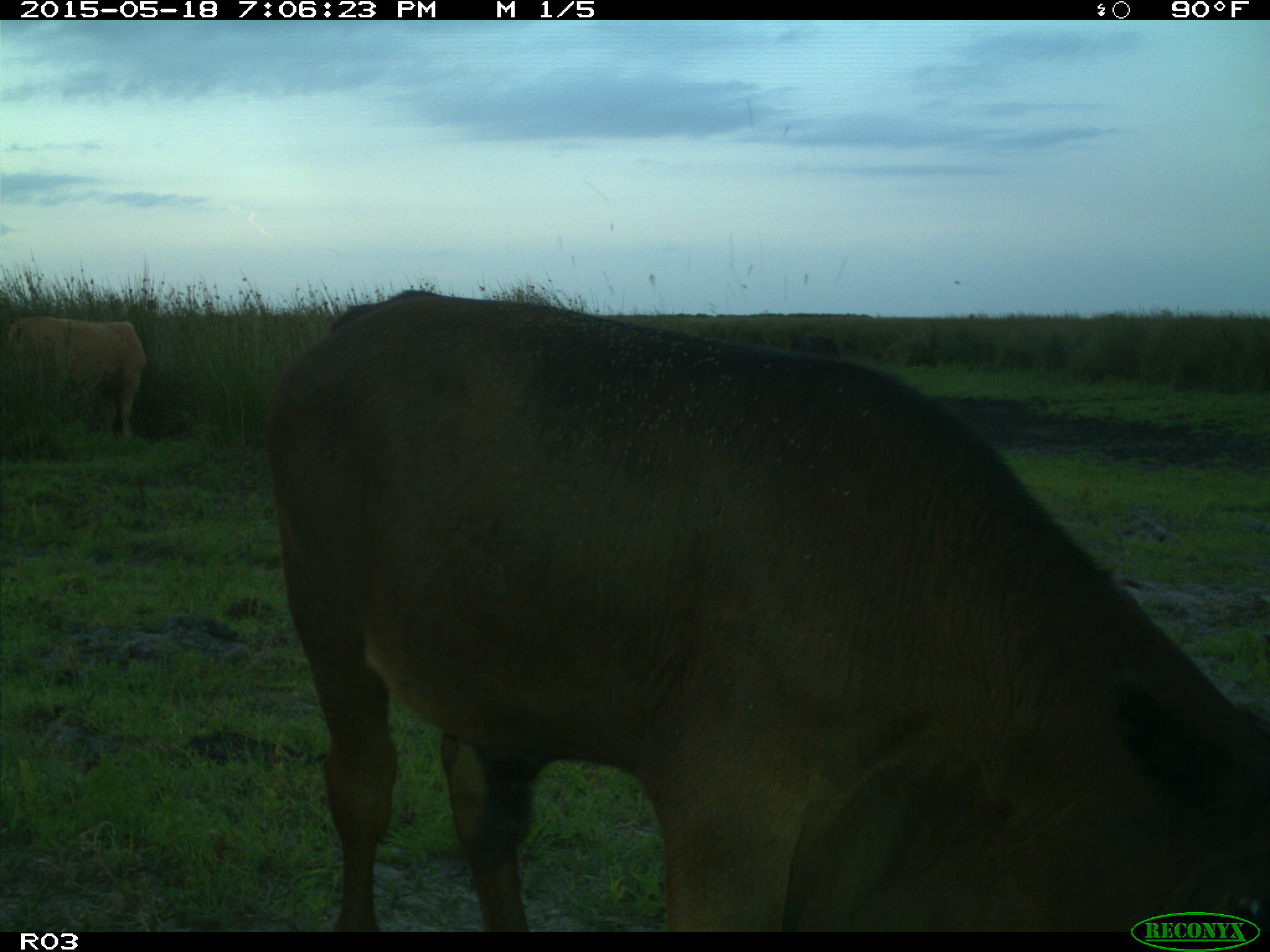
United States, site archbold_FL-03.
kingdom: Animalia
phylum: Chordata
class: Mammalia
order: Artiodactyla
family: Bovidae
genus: Bos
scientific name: Bos taurus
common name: domestic cow